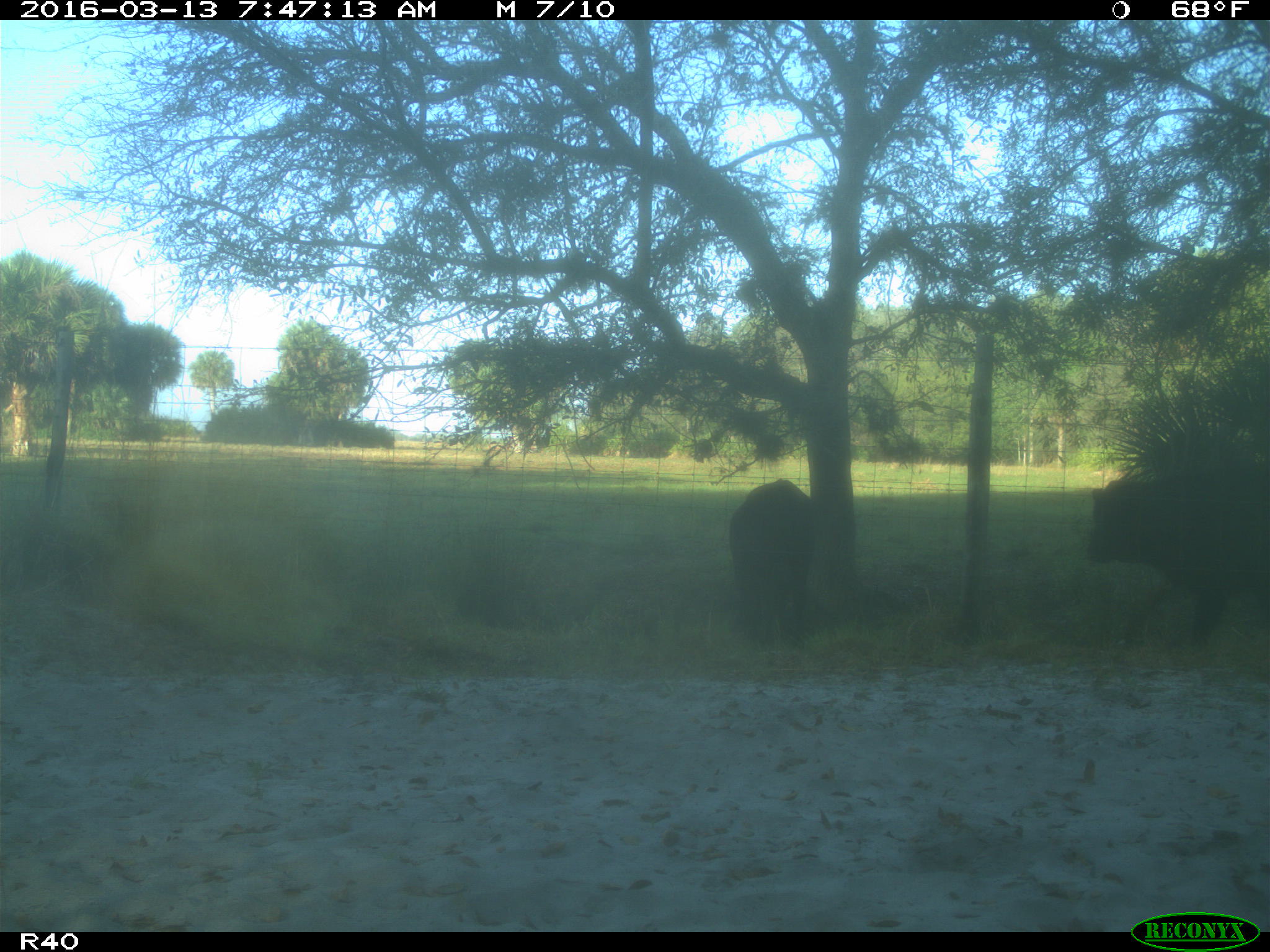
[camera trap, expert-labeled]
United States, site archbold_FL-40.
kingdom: Animalia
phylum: Chordata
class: Mammalia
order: Artiodactyla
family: Bovidae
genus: Bos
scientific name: Bos taurus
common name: domestic cow